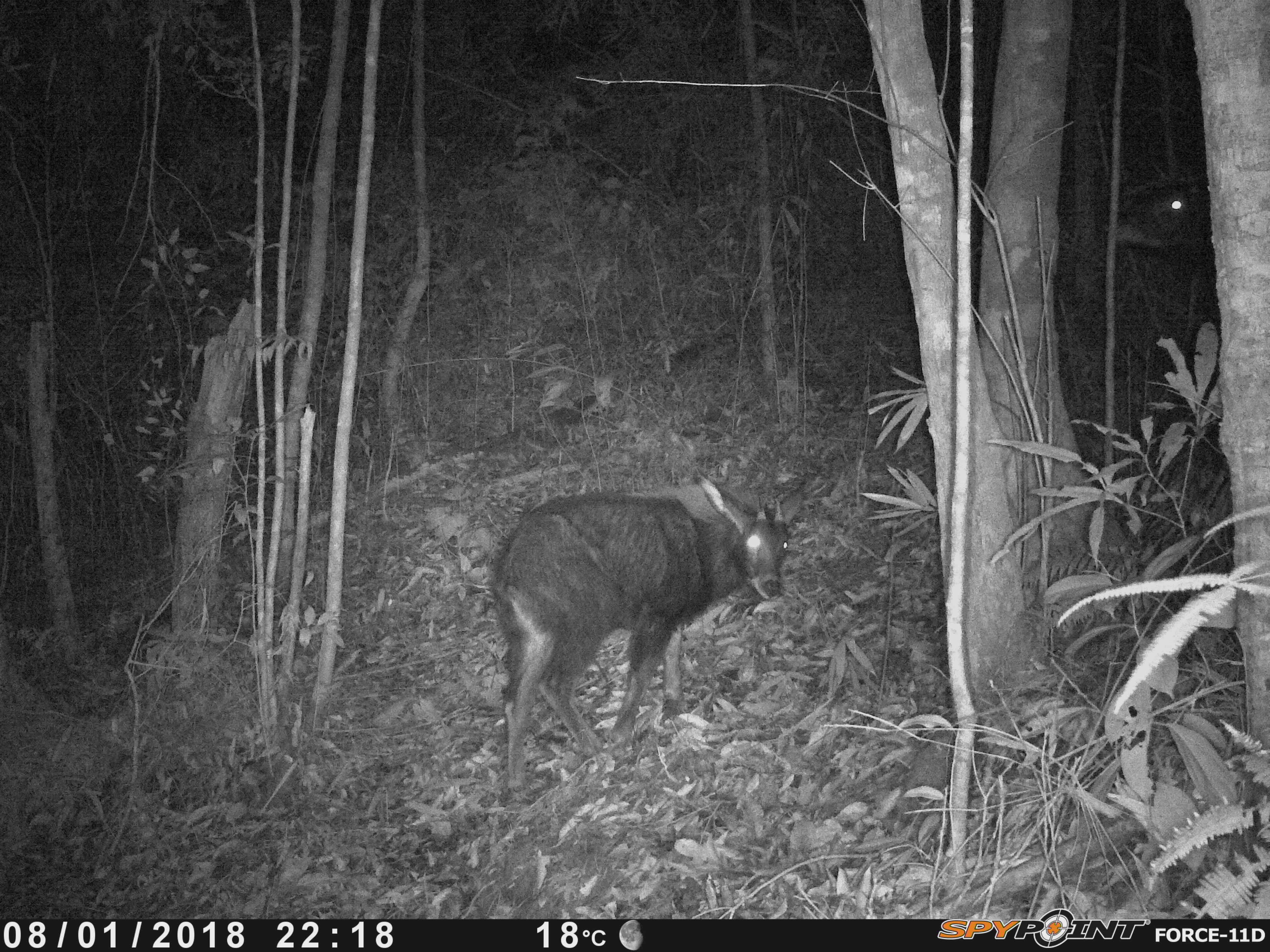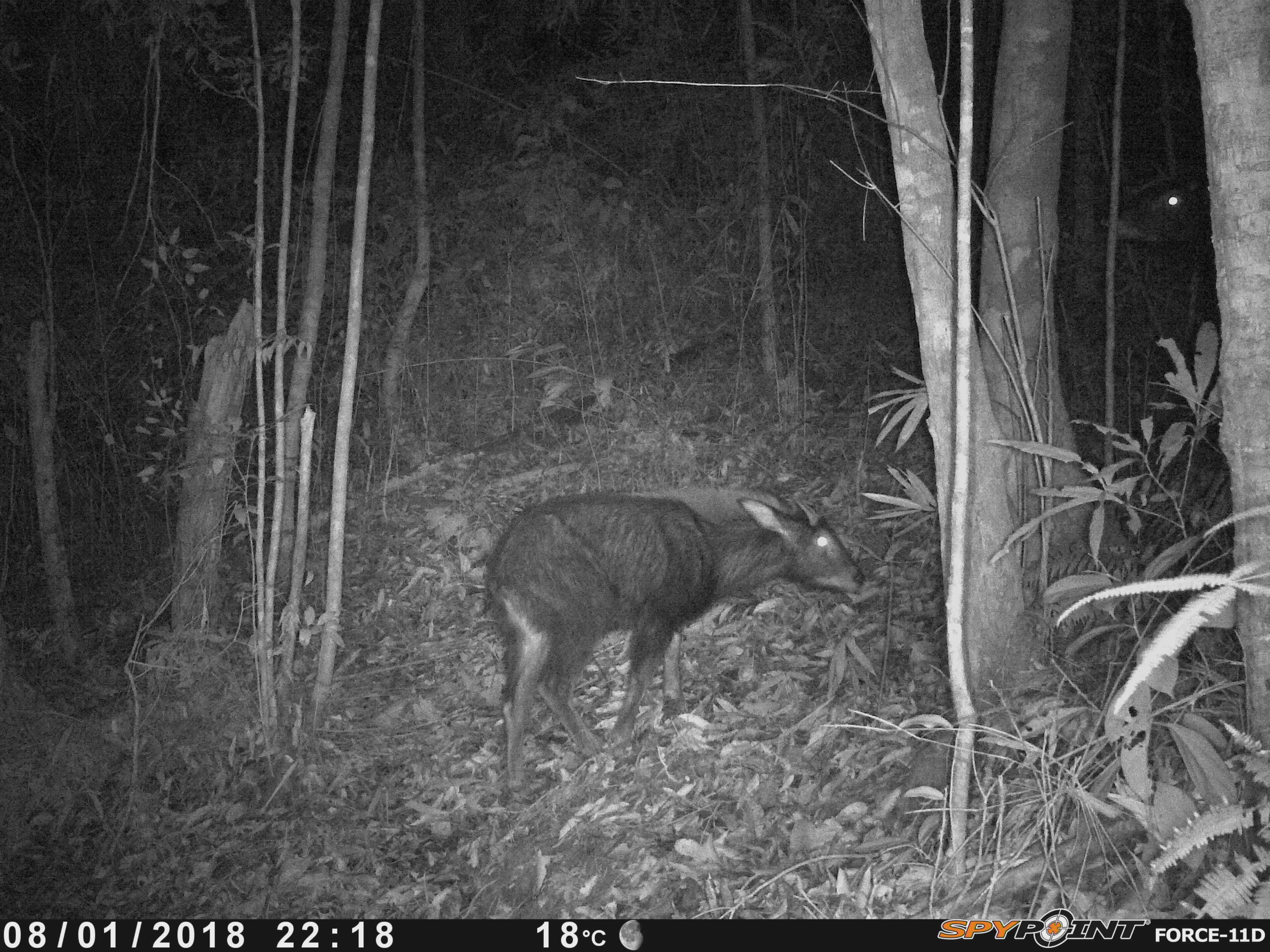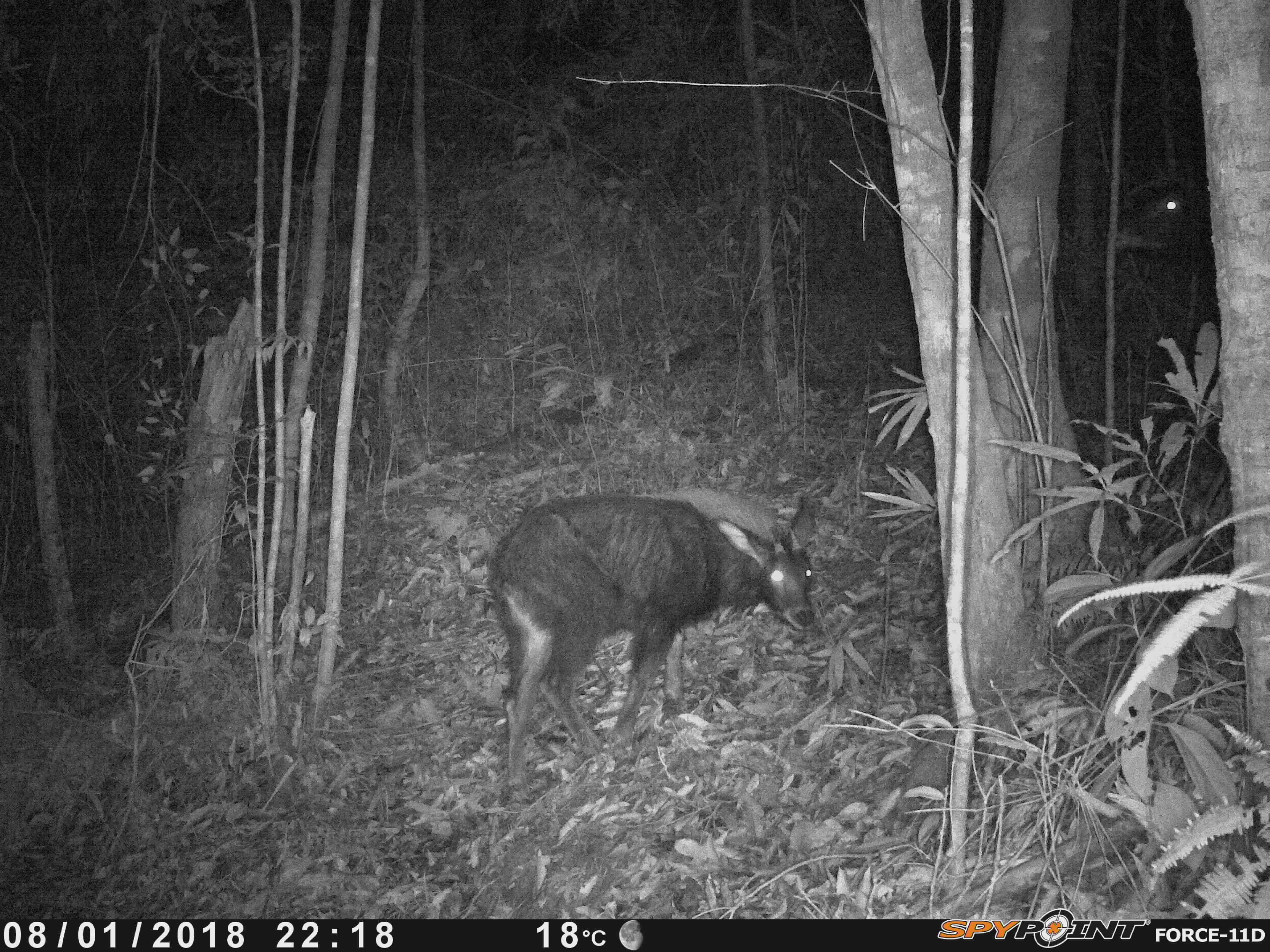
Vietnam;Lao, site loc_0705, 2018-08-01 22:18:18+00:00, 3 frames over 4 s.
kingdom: Animalia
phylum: Chordata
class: Mammalia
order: Artiodactyla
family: Bovidae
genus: Capricornis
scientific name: Capricornis sumatraensis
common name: chinese serow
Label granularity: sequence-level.